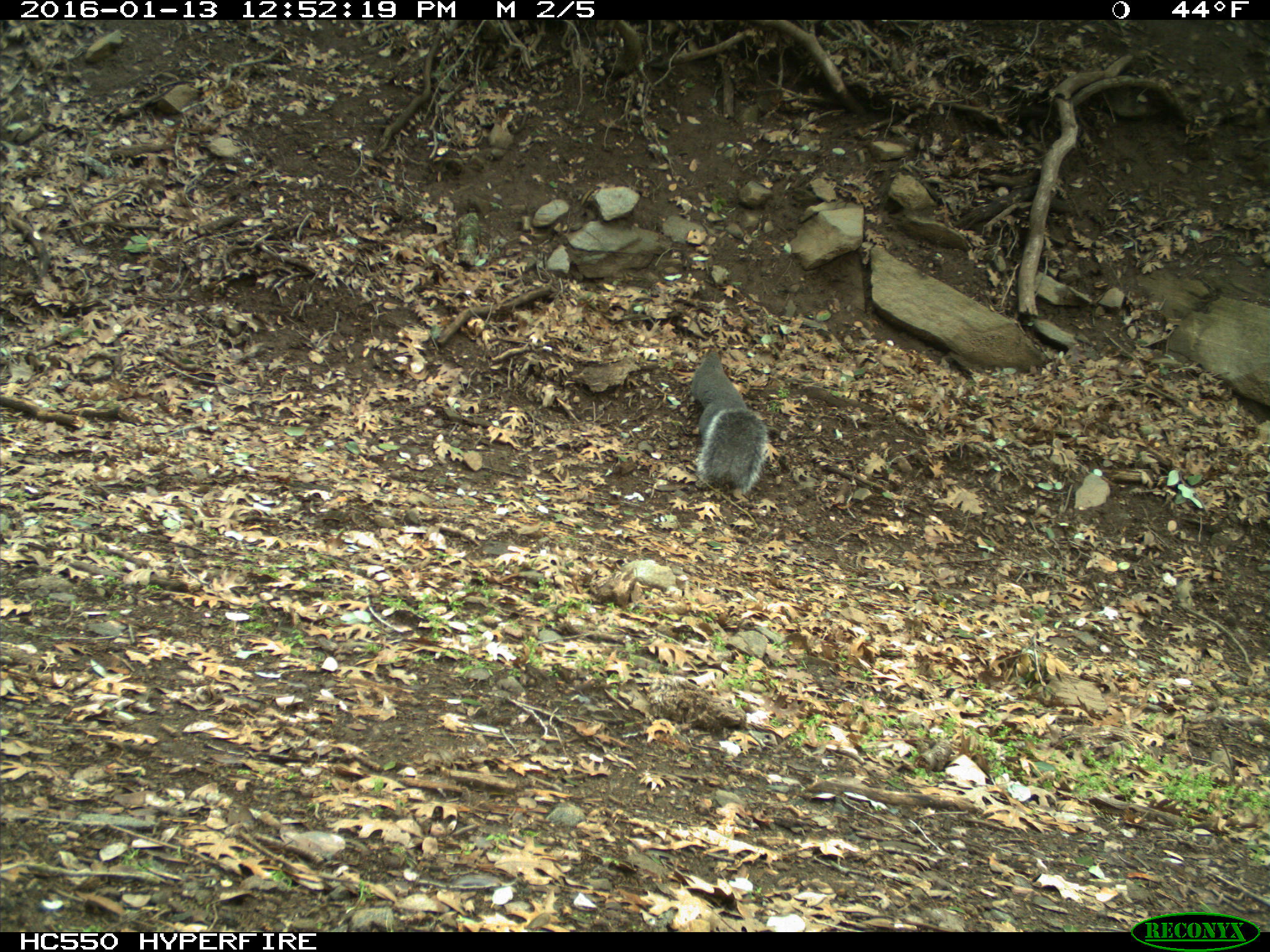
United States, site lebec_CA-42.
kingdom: Animalia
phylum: Chordata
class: Mammalia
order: Rodentia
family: Sciuridae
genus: Sciurus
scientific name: Sciurus carolinensis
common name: eastern gray squirrel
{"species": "Sciurus carolinensis (eastern gray squirrel)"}